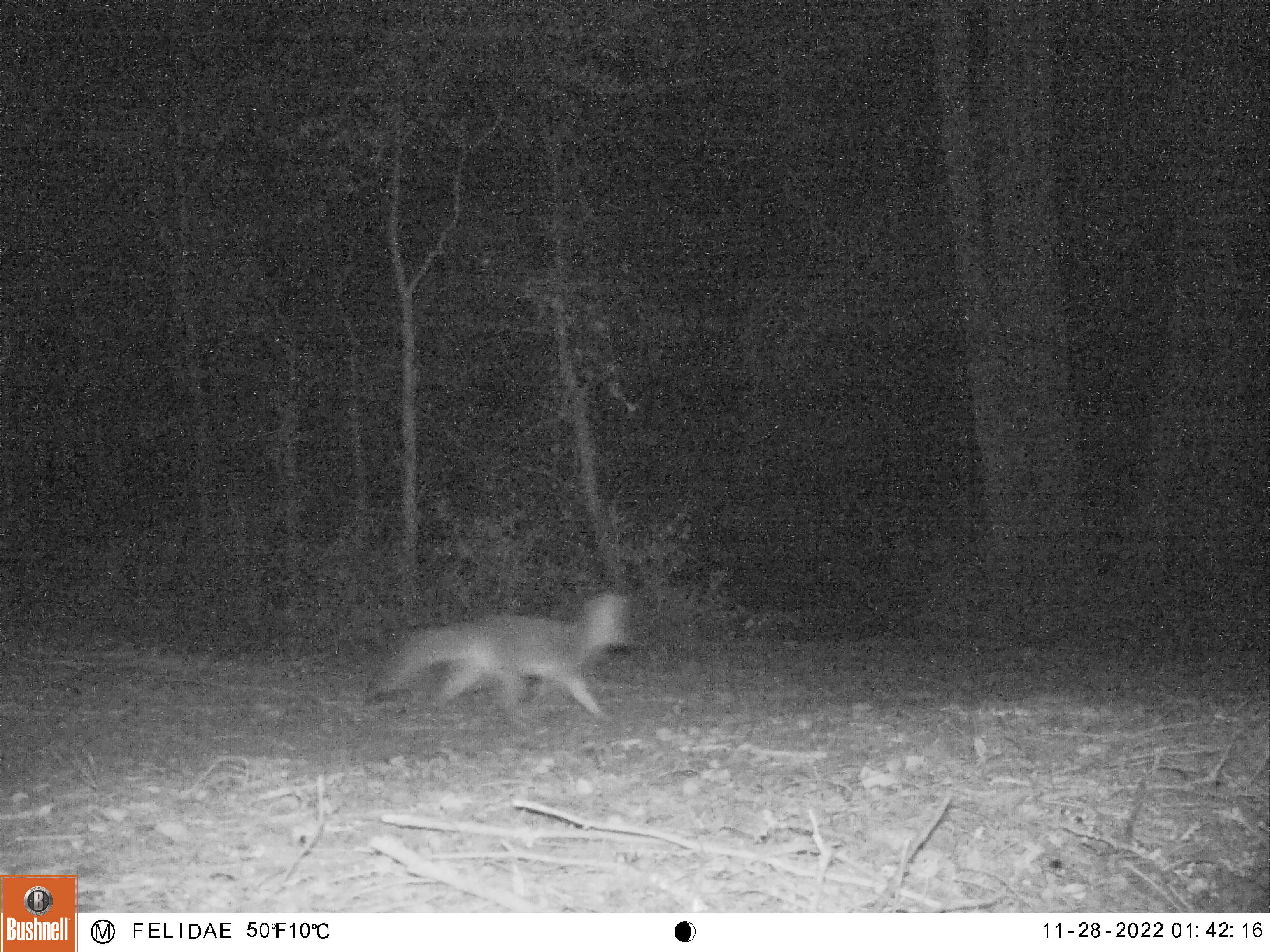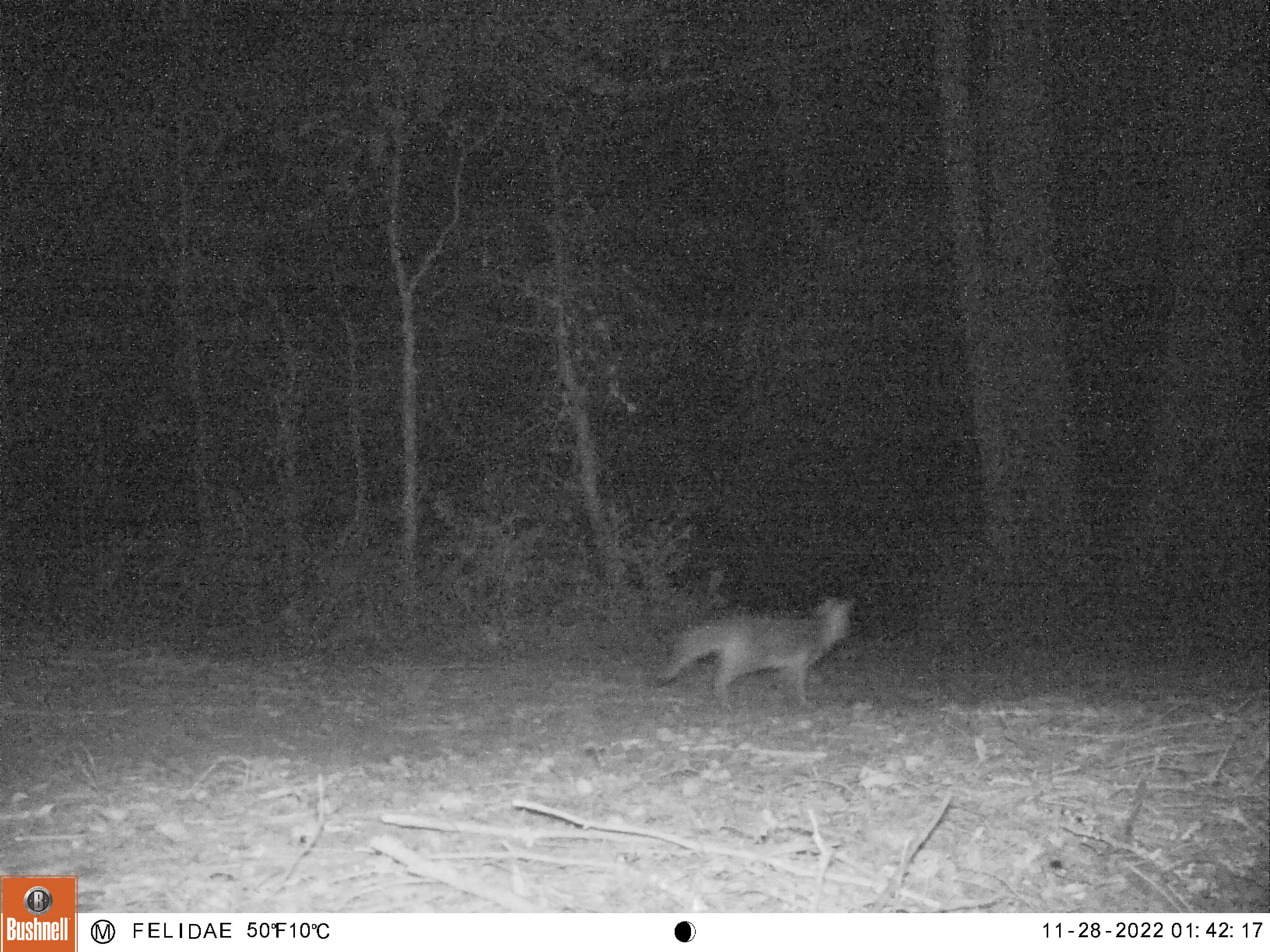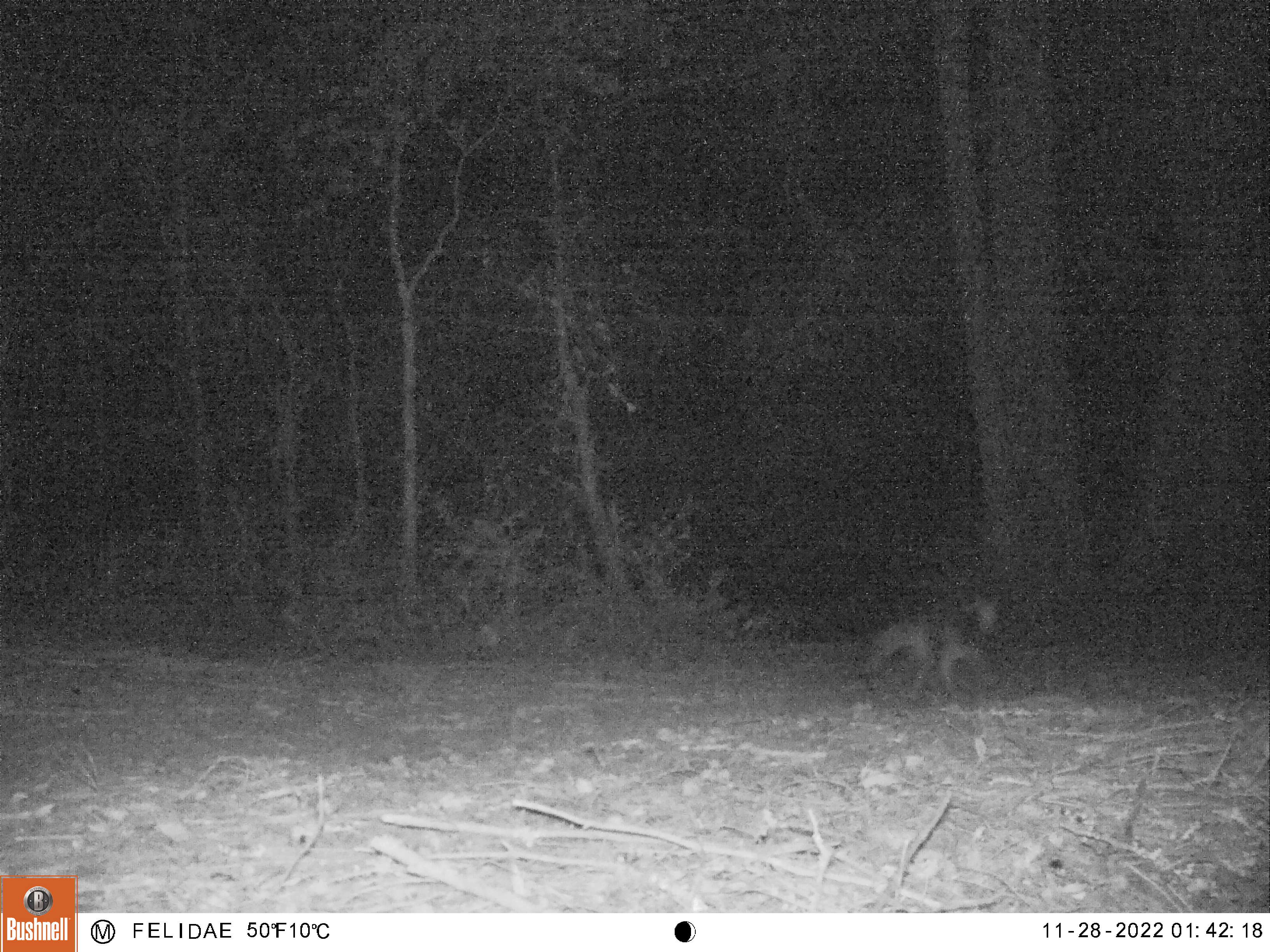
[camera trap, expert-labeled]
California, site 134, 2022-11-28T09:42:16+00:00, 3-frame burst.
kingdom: Animalia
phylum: Chordata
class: Mammalia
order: Carnivora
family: Canidae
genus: Urocyon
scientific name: Urocyon cinereoargenteus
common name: gray fox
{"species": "gray fox (Urocyon cinereoargenteus)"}